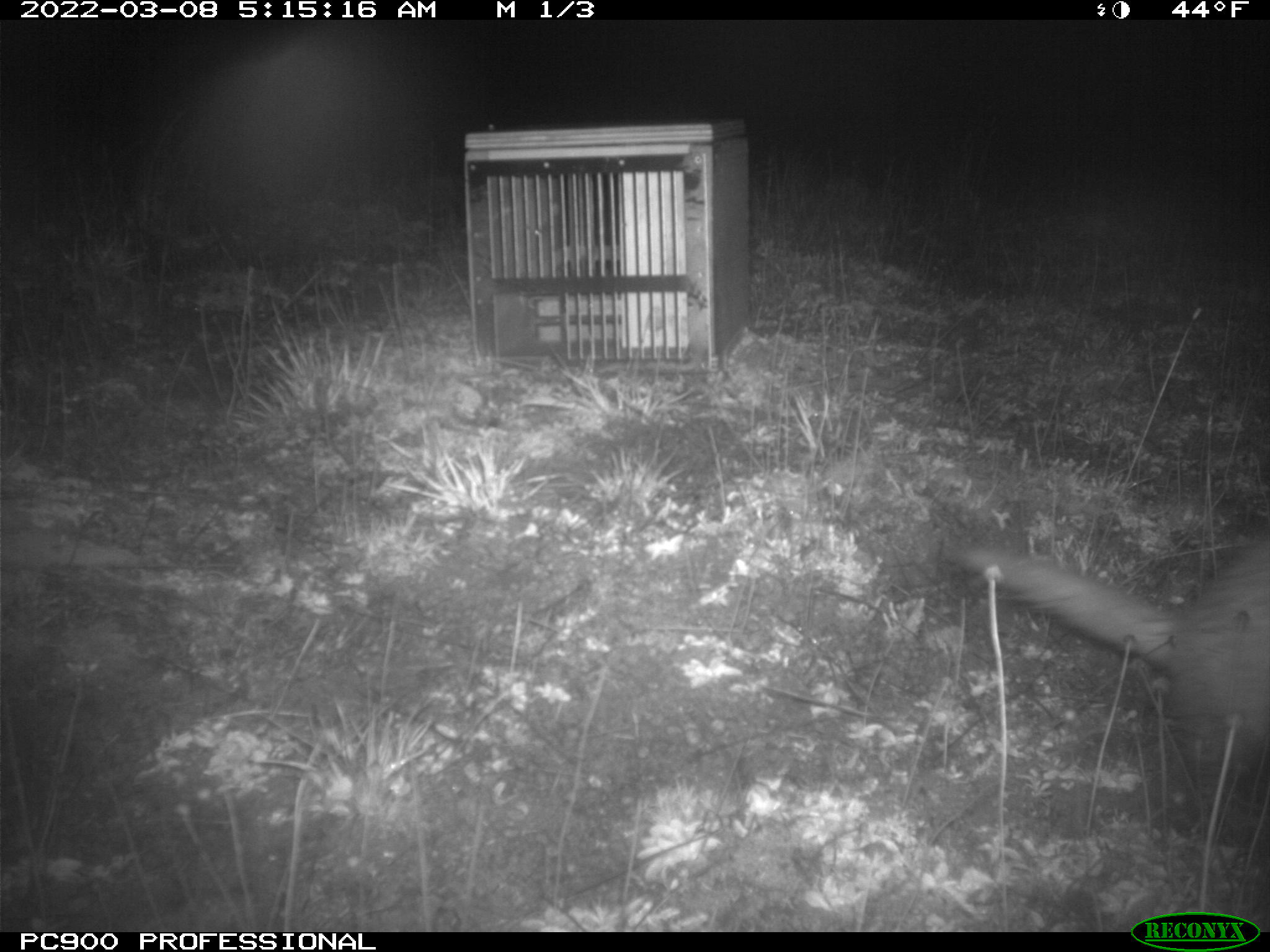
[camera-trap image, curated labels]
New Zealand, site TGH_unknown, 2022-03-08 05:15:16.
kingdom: Animalia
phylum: Chordata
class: Mammalia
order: Carnivora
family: Mustelidae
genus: Mustela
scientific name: Mustela furo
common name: ferret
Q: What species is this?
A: Ferret (Mustela furo).